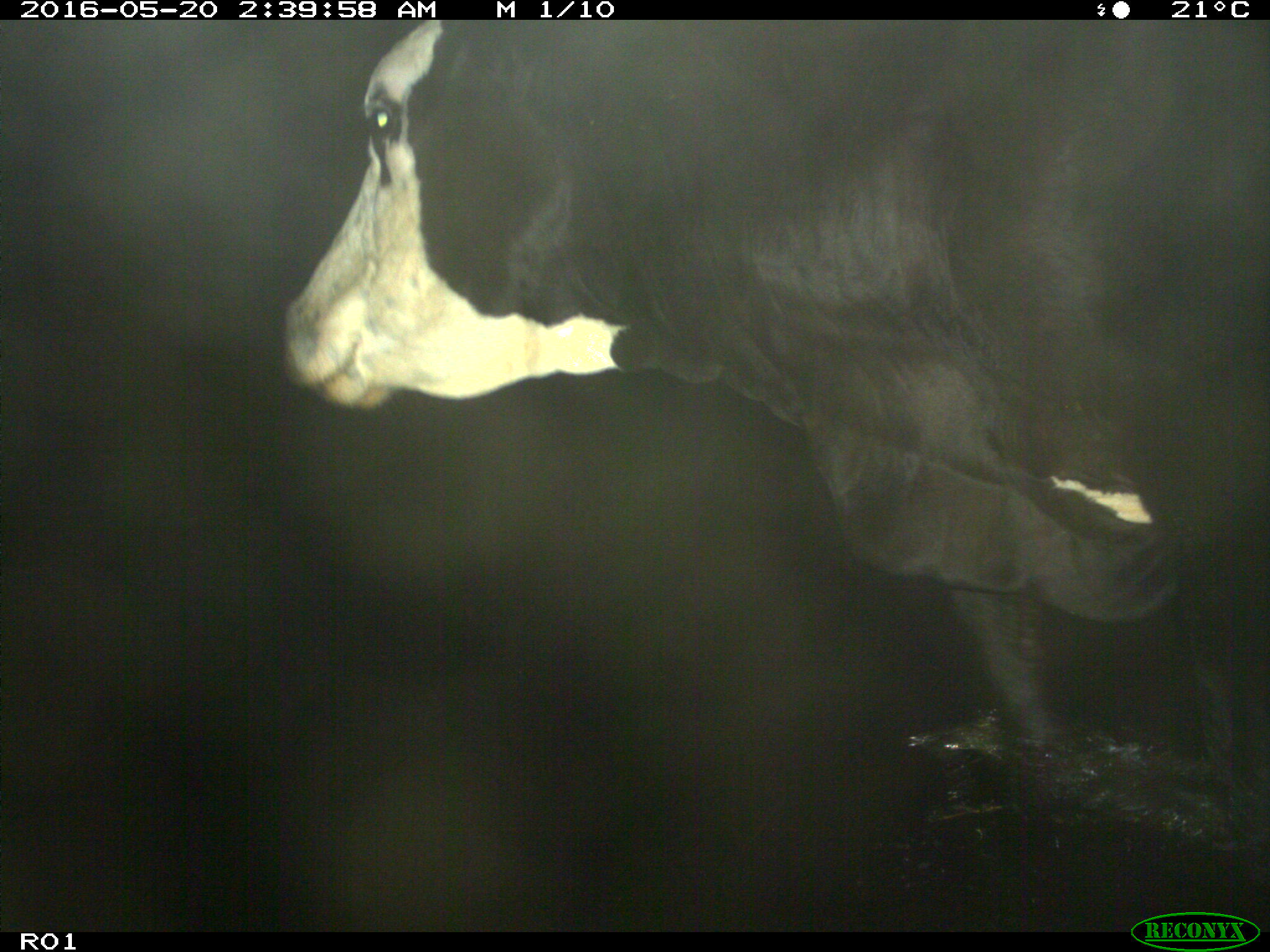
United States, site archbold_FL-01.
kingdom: Animalia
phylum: Chordata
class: Mammalia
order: Artiodactyla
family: Bovidae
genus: Bos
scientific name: Bos taurus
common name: domestic cow